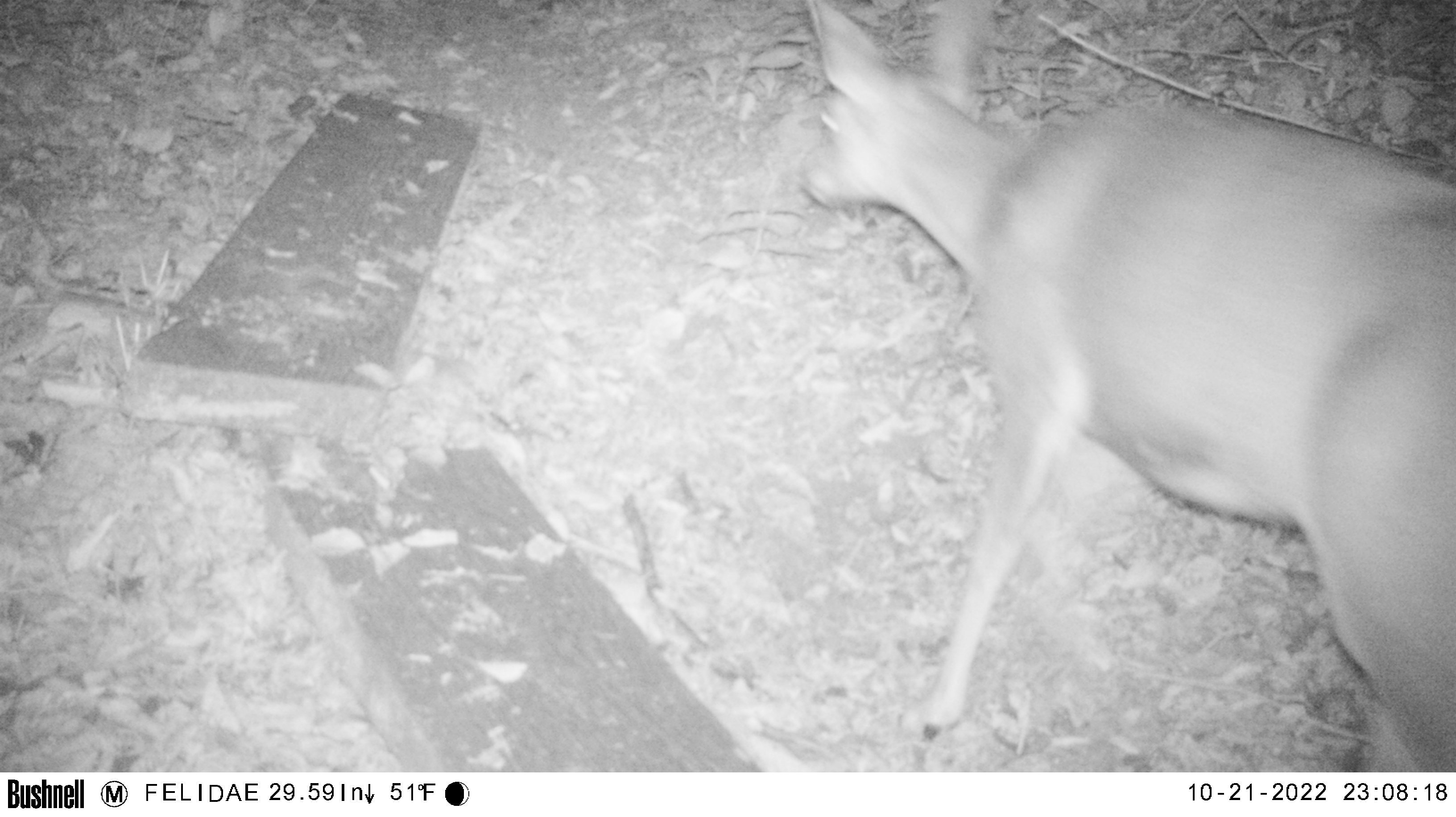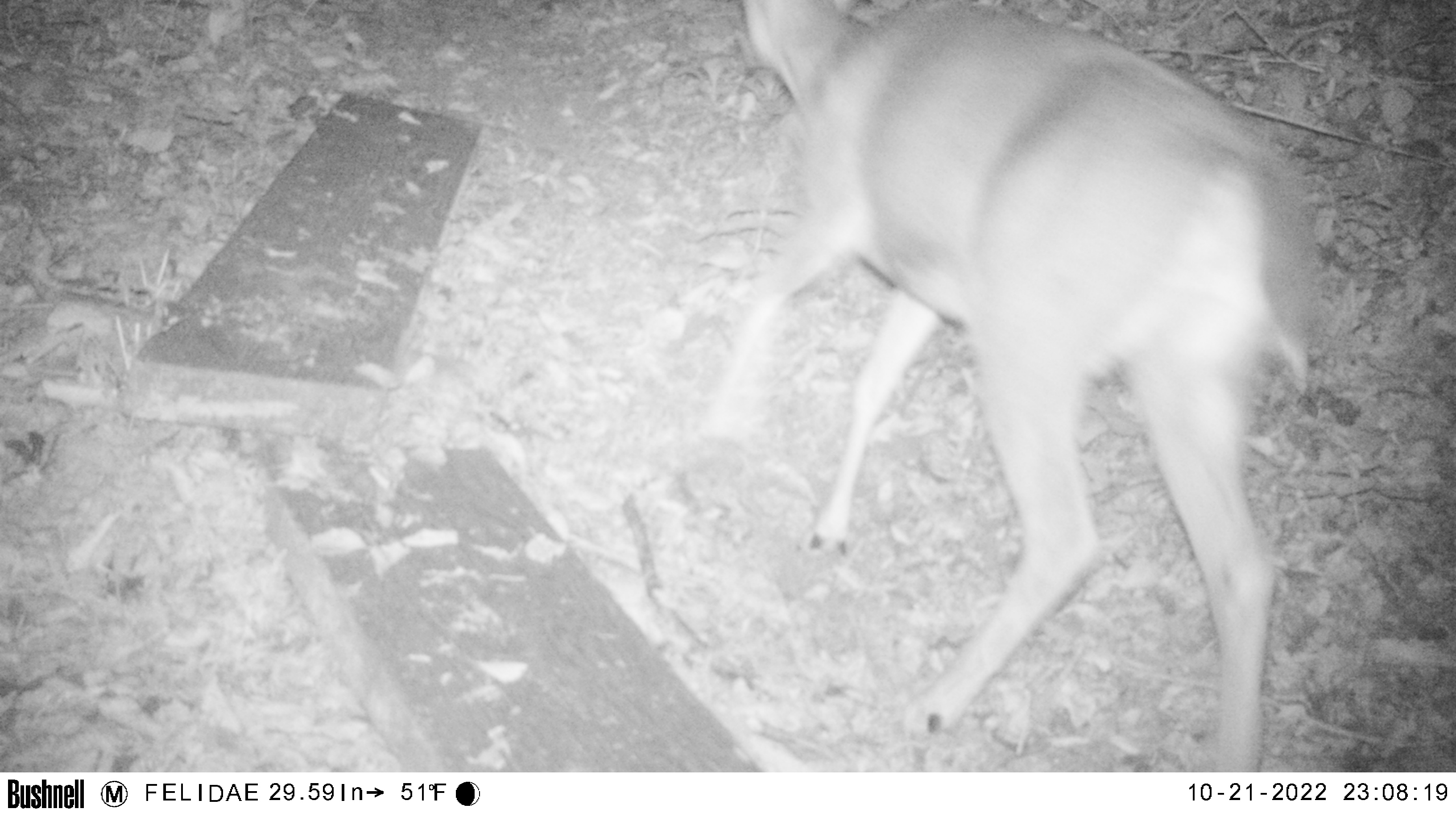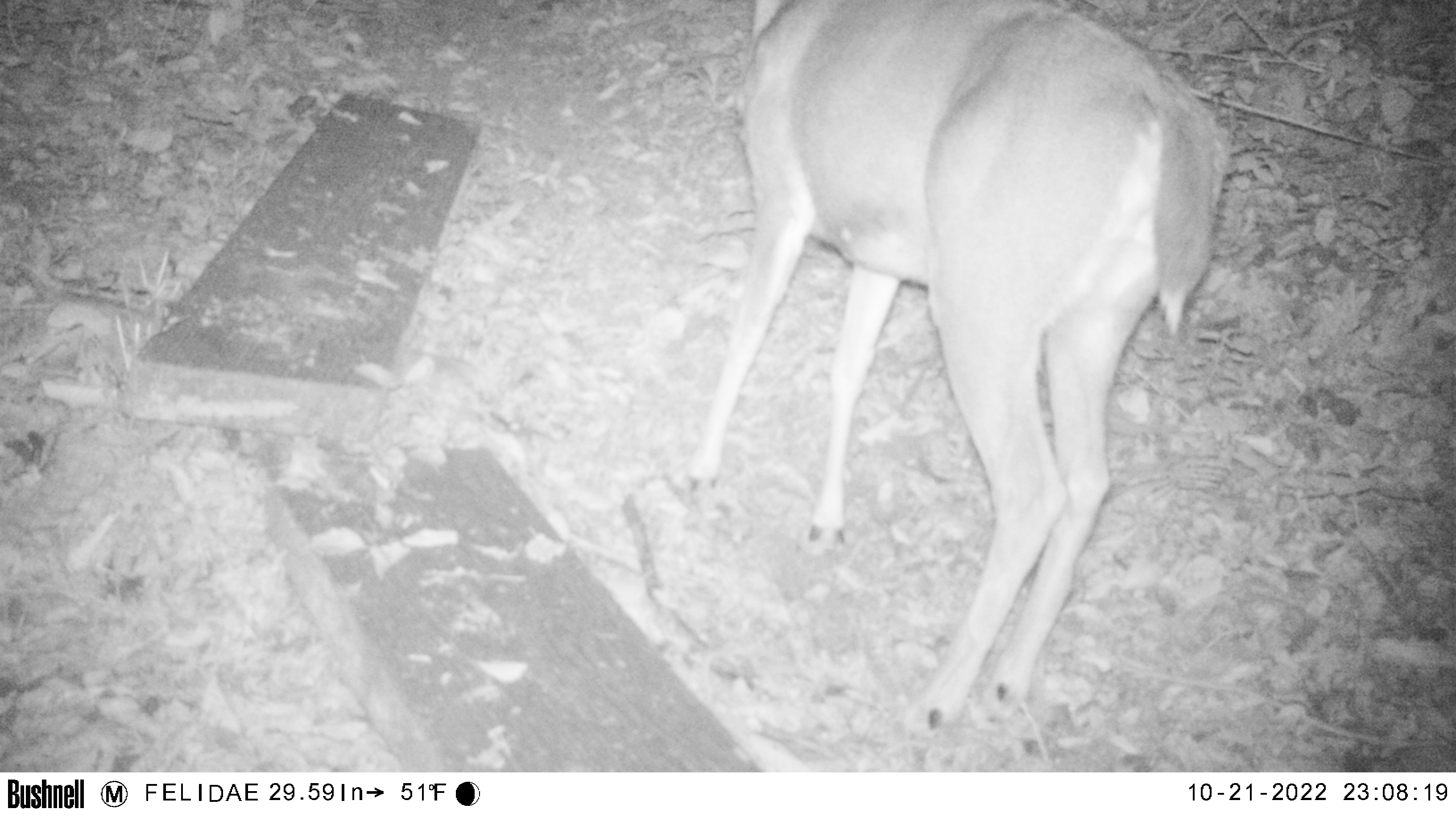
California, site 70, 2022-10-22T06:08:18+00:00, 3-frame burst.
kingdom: Animalia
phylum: Chordata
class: Mammalia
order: Artiodactyla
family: Cervidae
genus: Odocoileus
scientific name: Odocoileus hemionus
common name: mule deer